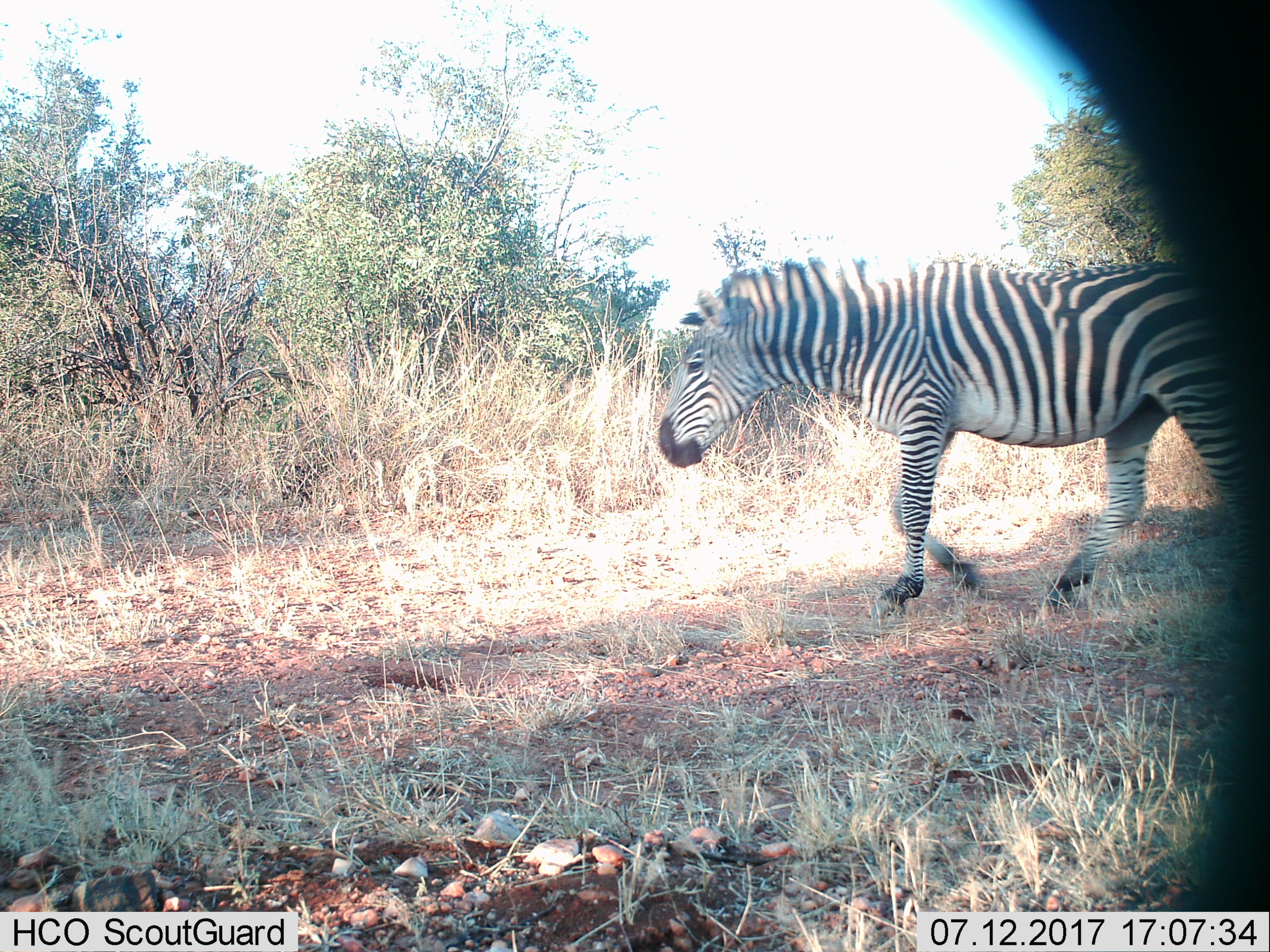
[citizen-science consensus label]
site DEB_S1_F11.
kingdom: Animalia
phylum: Chordata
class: Mammalia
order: Perissodactyla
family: Equidae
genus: Equus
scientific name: Equus quagga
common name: plains zebra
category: zebraplains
Zebraplains (plains zebra) (Equus quagga), count 1. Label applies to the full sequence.